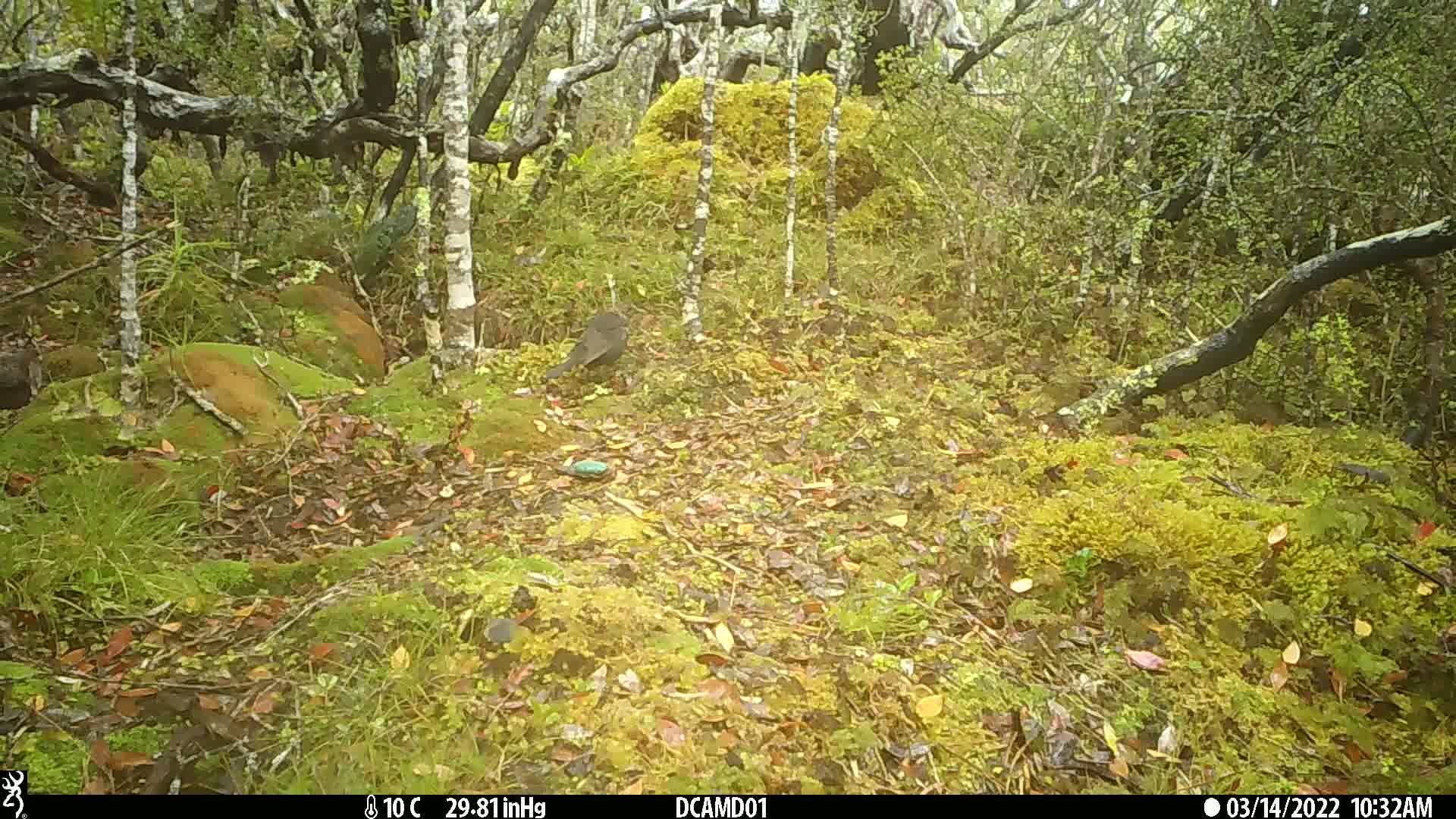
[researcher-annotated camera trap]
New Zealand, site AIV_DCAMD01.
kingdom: Animalia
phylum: Chordata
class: Aves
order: Passeriformes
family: Turdidae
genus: Turdus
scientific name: Turdus merula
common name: eurasian blackbird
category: blackbird